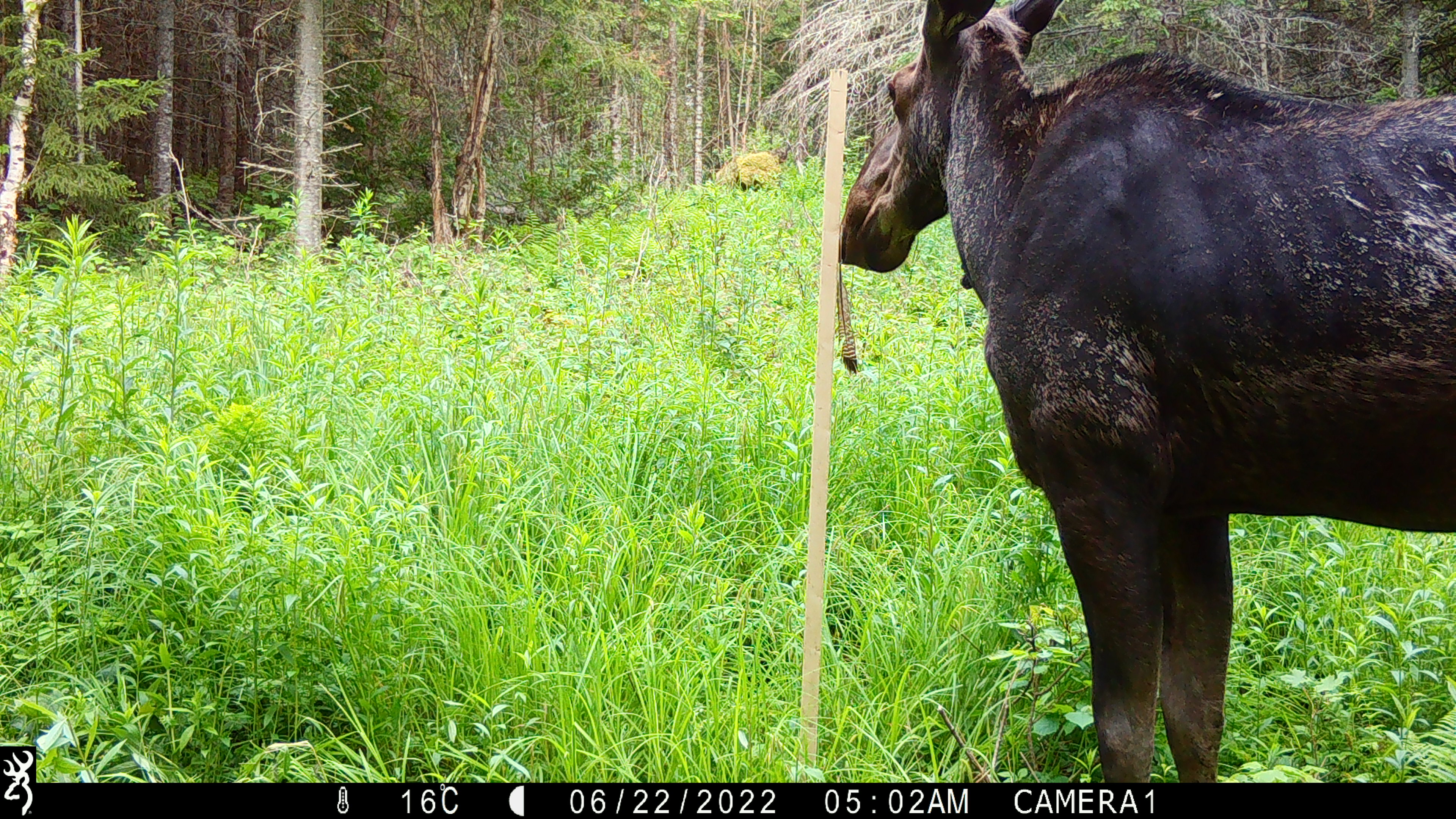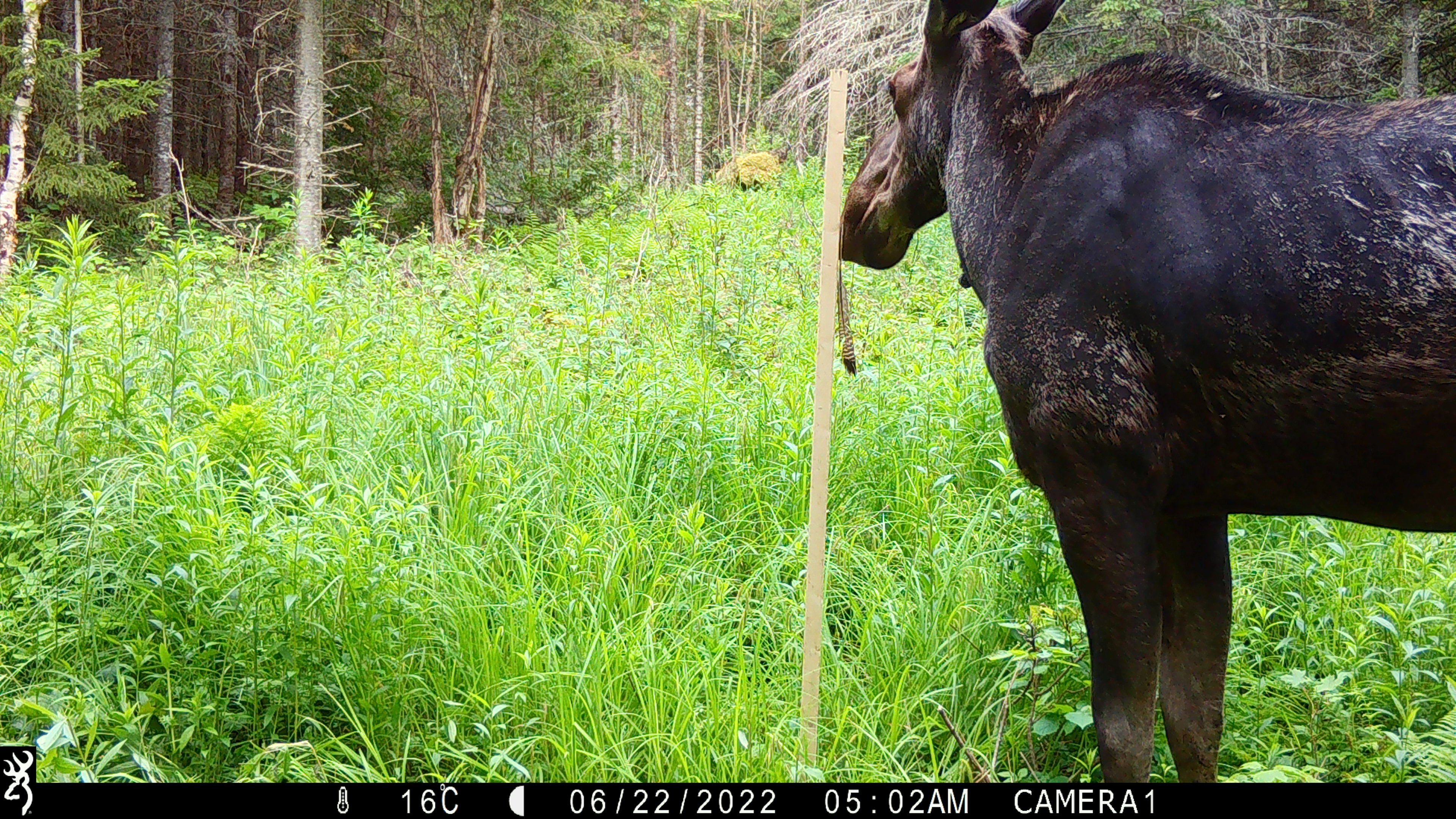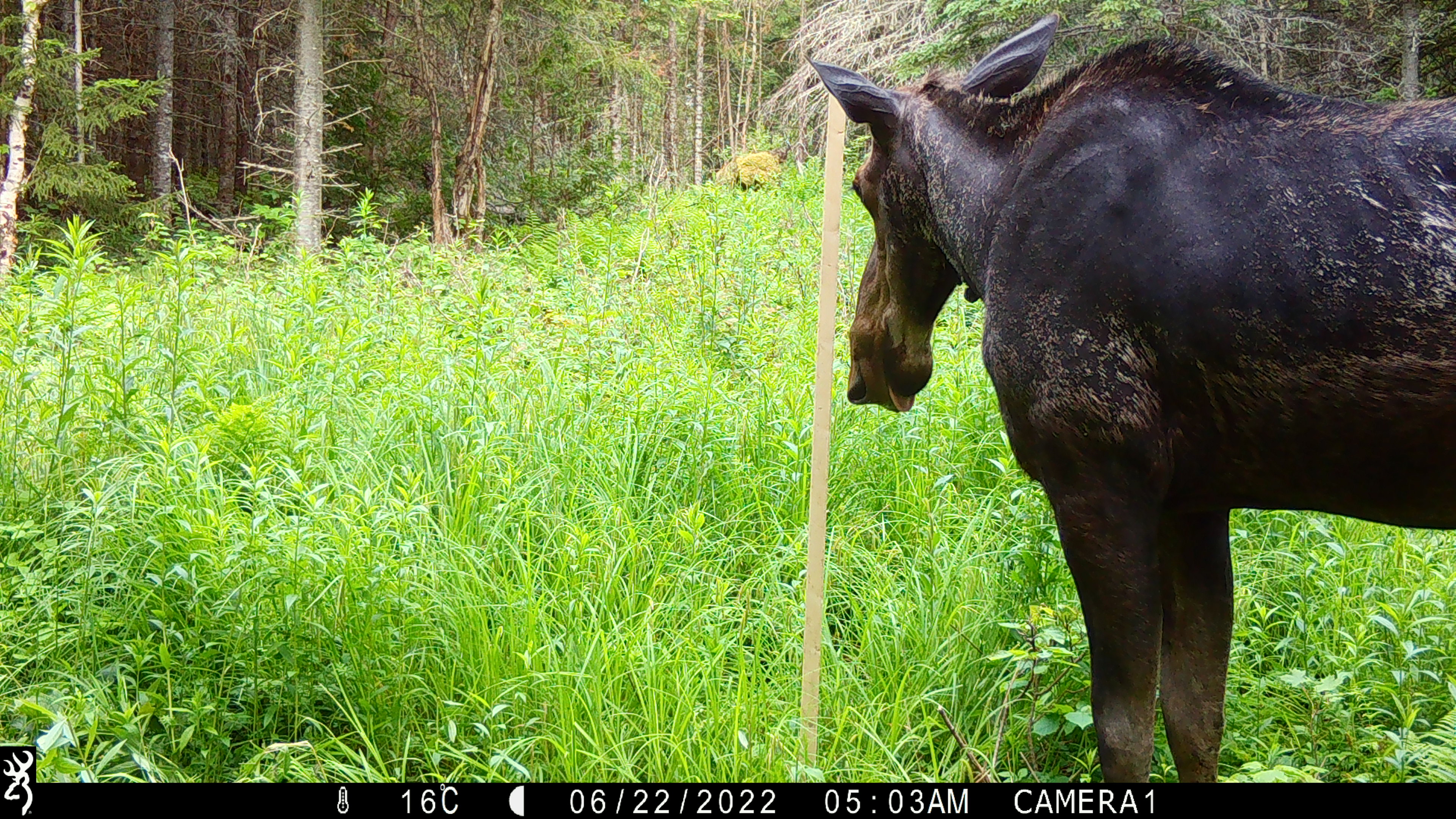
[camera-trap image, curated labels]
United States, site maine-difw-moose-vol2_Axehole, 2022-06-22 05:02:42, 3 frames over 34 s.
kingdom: Animalia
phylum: Chordata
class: Mammalia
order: Artiodactyla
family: Cervidae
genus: Alces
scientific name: Alces alces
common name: moose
Moose (Alces alces).